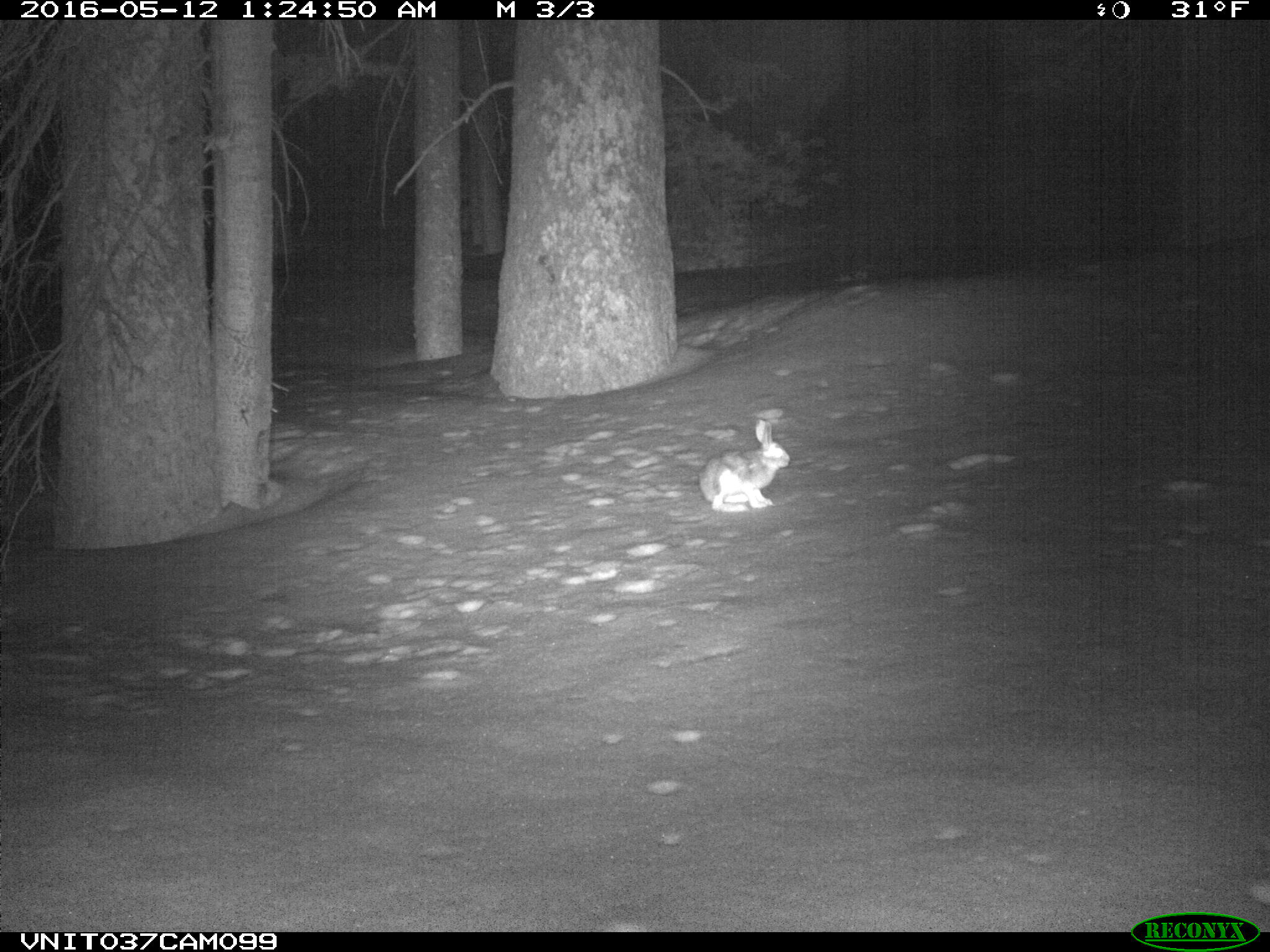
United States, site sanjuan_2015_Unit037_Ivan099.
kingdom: Animalia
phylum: Chordata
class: Mammalia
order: Lagomorpha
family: Leporidae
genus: Lepus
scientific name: Lepus americanus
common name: snowshoe hare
Lepus americanus (snowshoe hare).